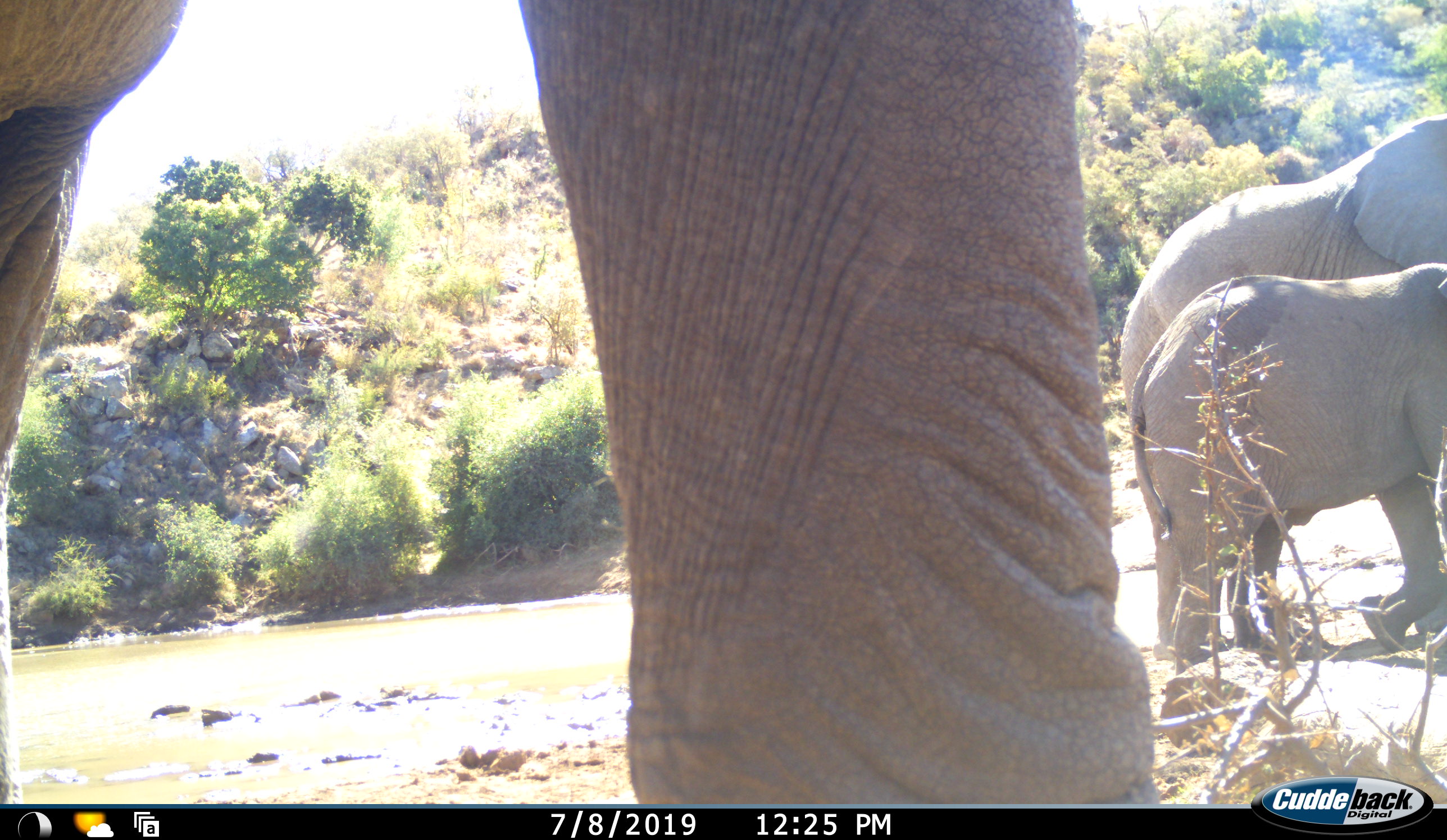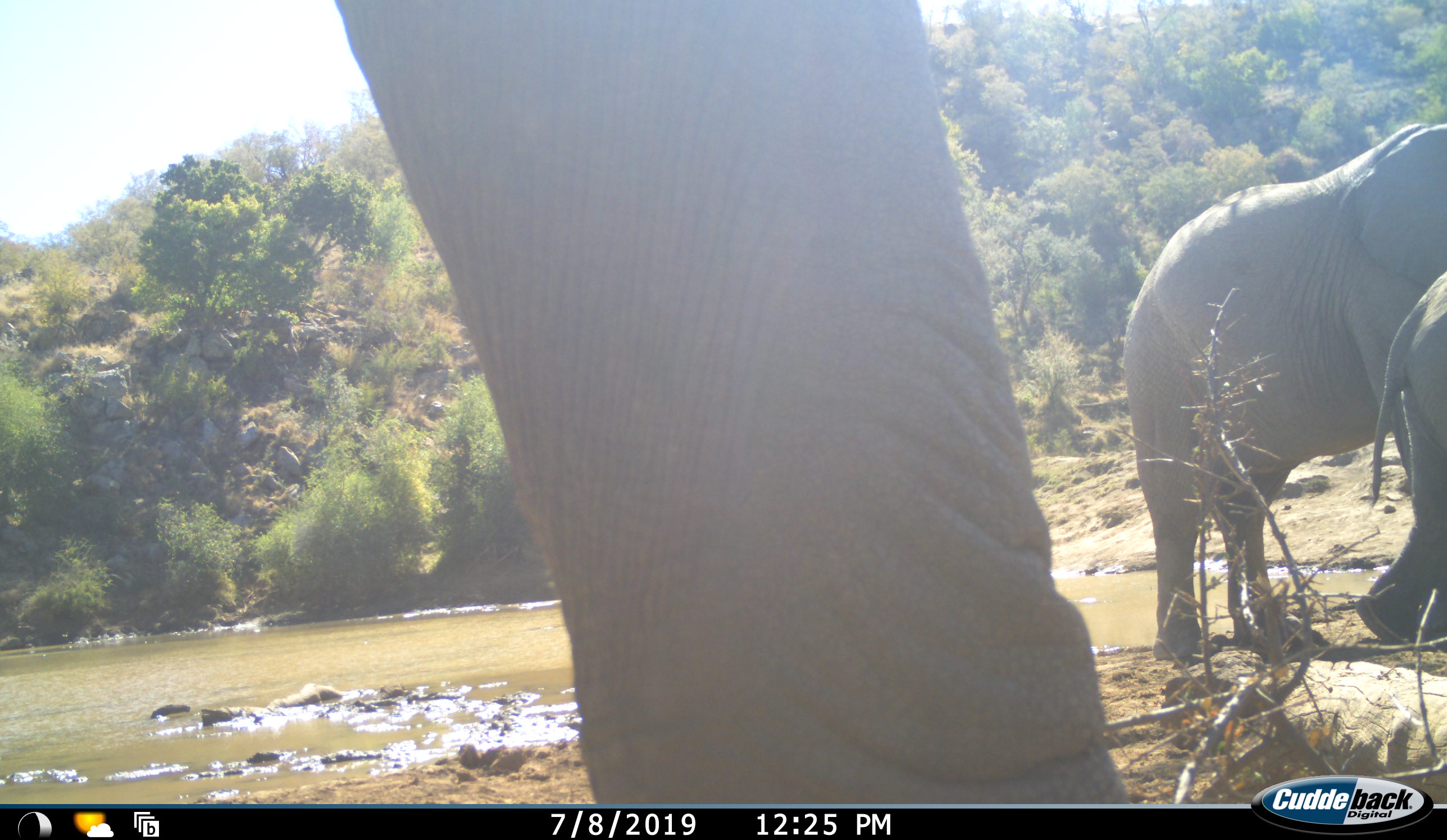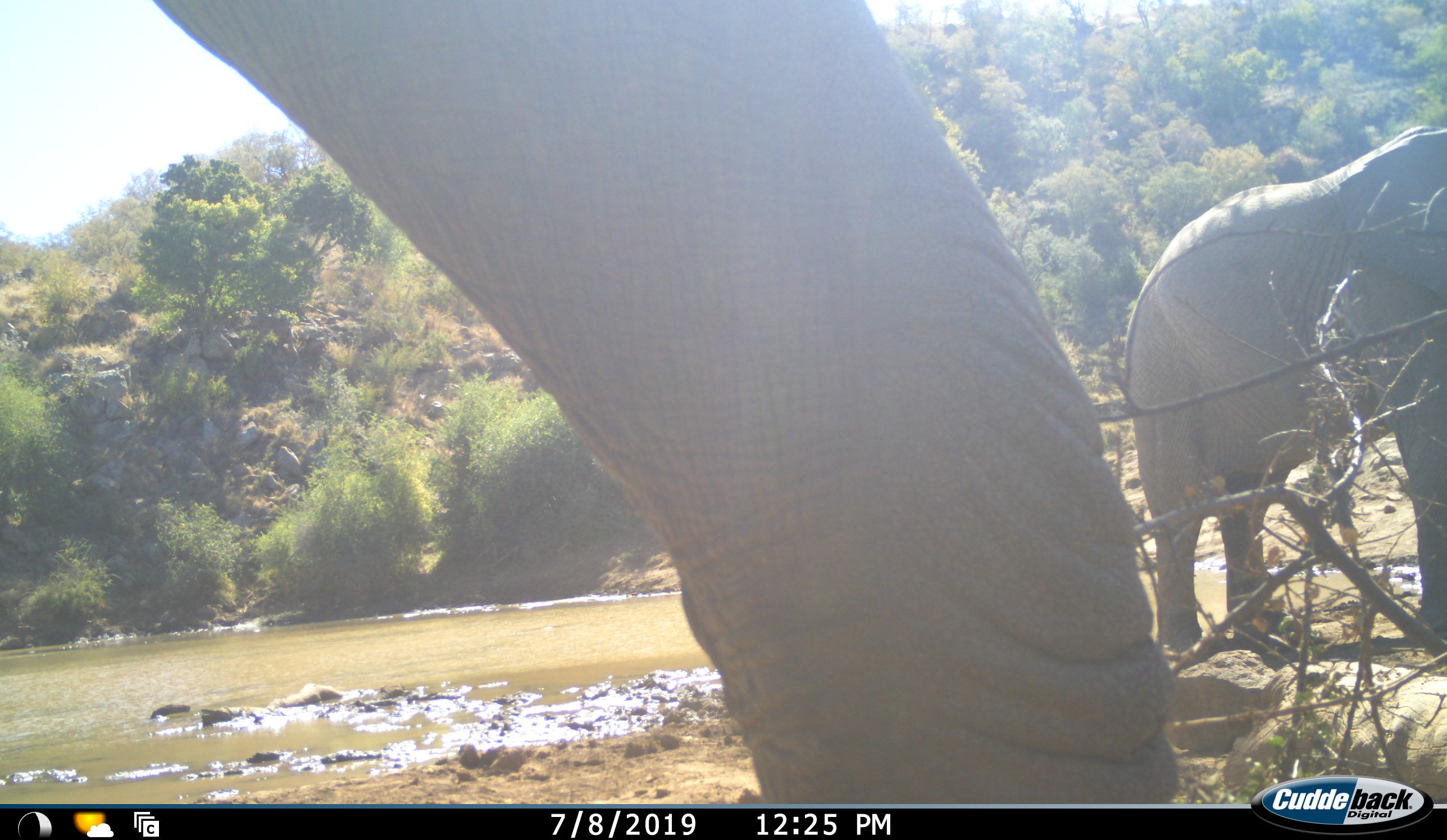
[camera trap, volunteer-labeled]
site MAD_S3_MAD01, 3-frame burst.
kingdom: Animalia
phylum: Chordata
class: Mammalia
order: Proboscidea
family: Elephantidae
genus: Loxodonta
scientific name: Loxodonta africana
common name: african bush elephant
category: elephant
Elephant (african bush elephant) (Loxodonta africana), count 3. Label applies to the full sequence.